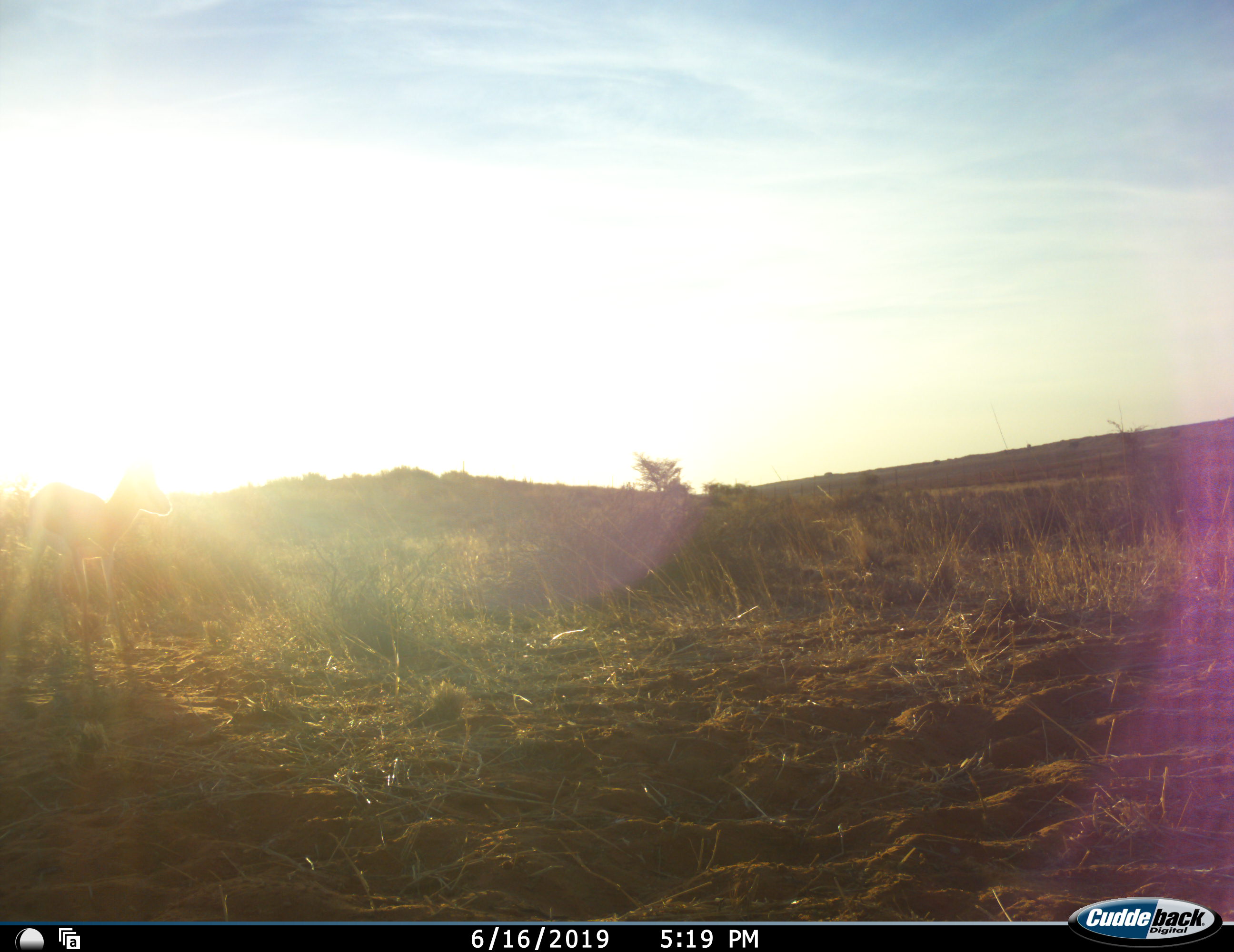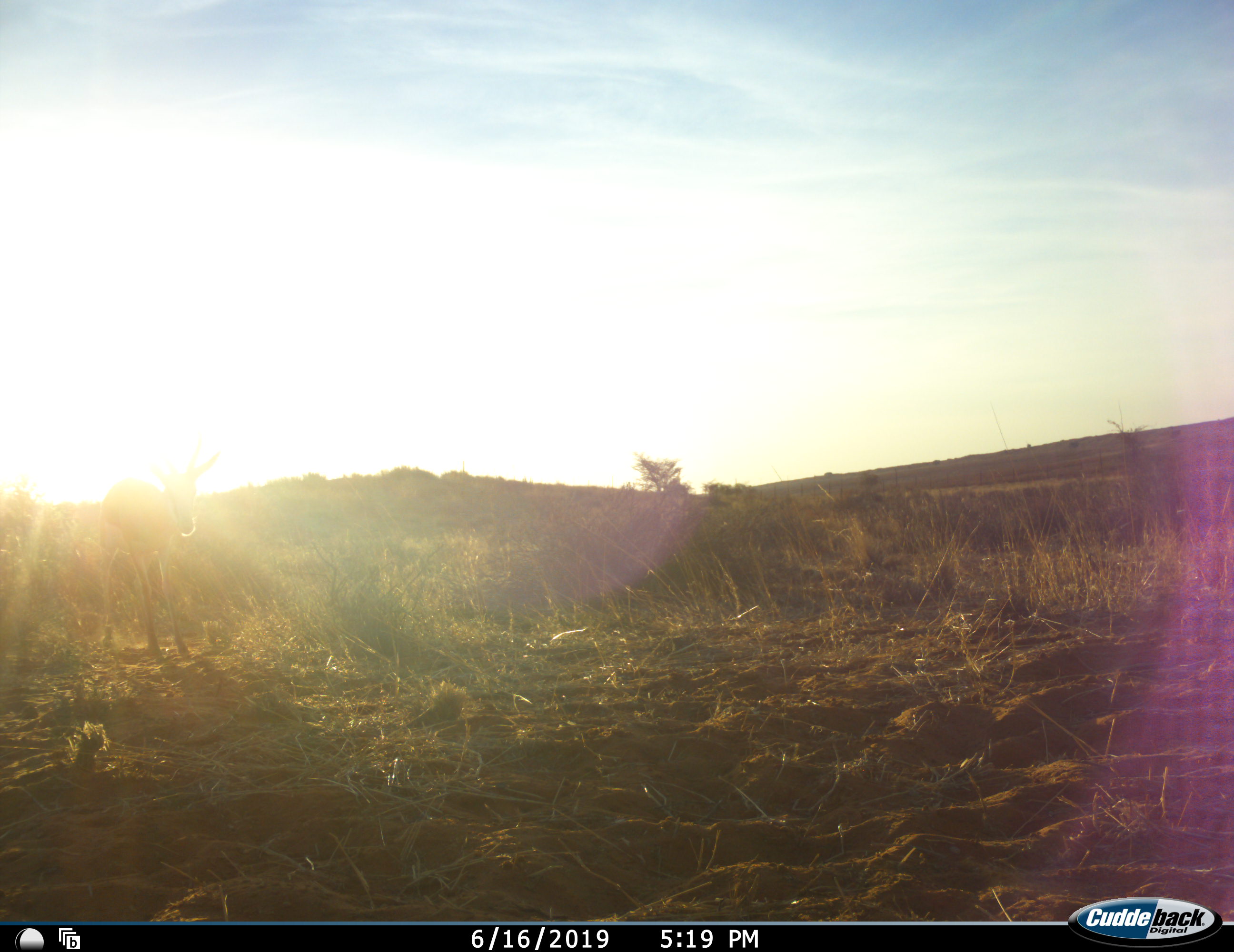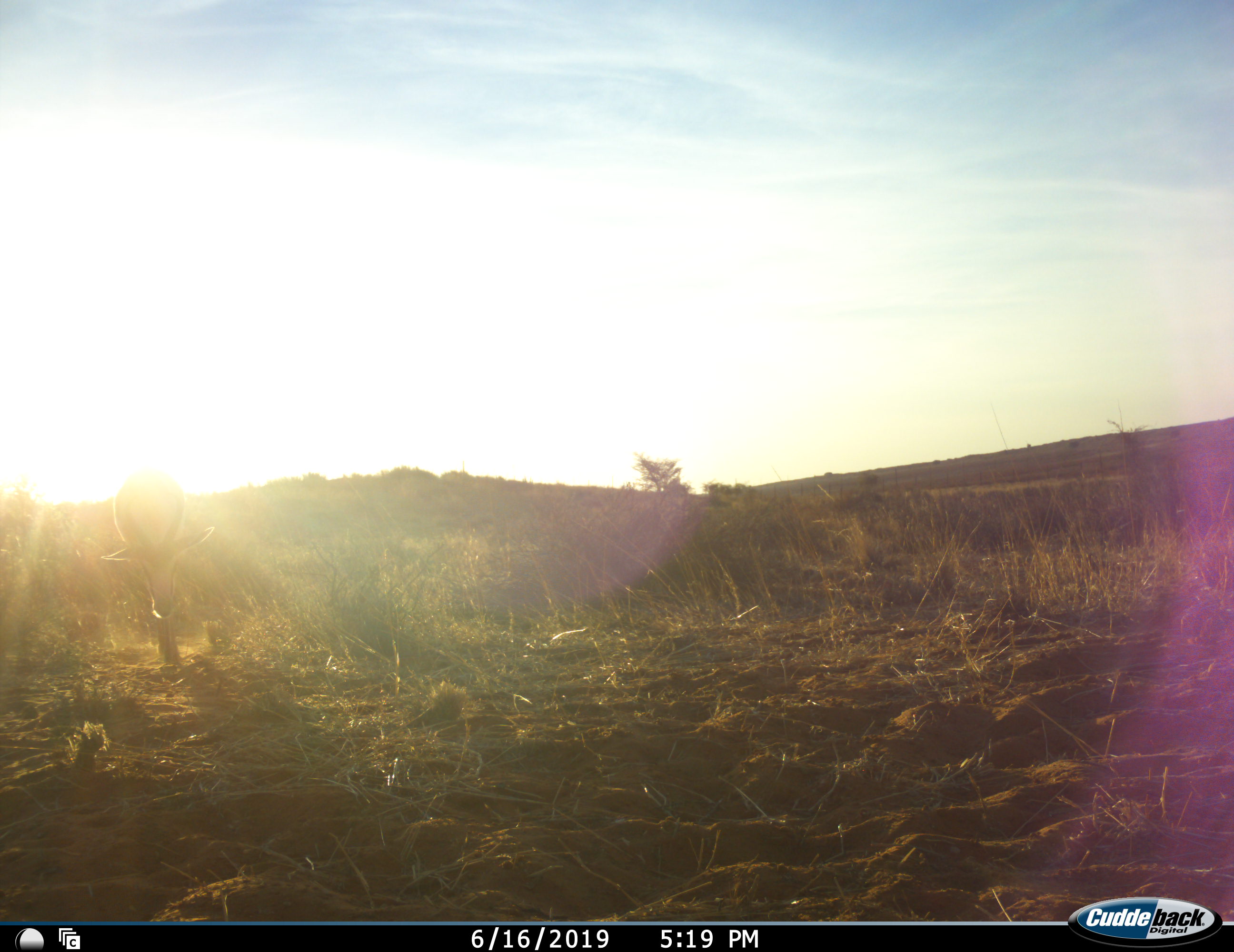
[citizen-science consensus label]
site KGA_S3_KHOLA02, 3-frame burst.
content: unidentified animal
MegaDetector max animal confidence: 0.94